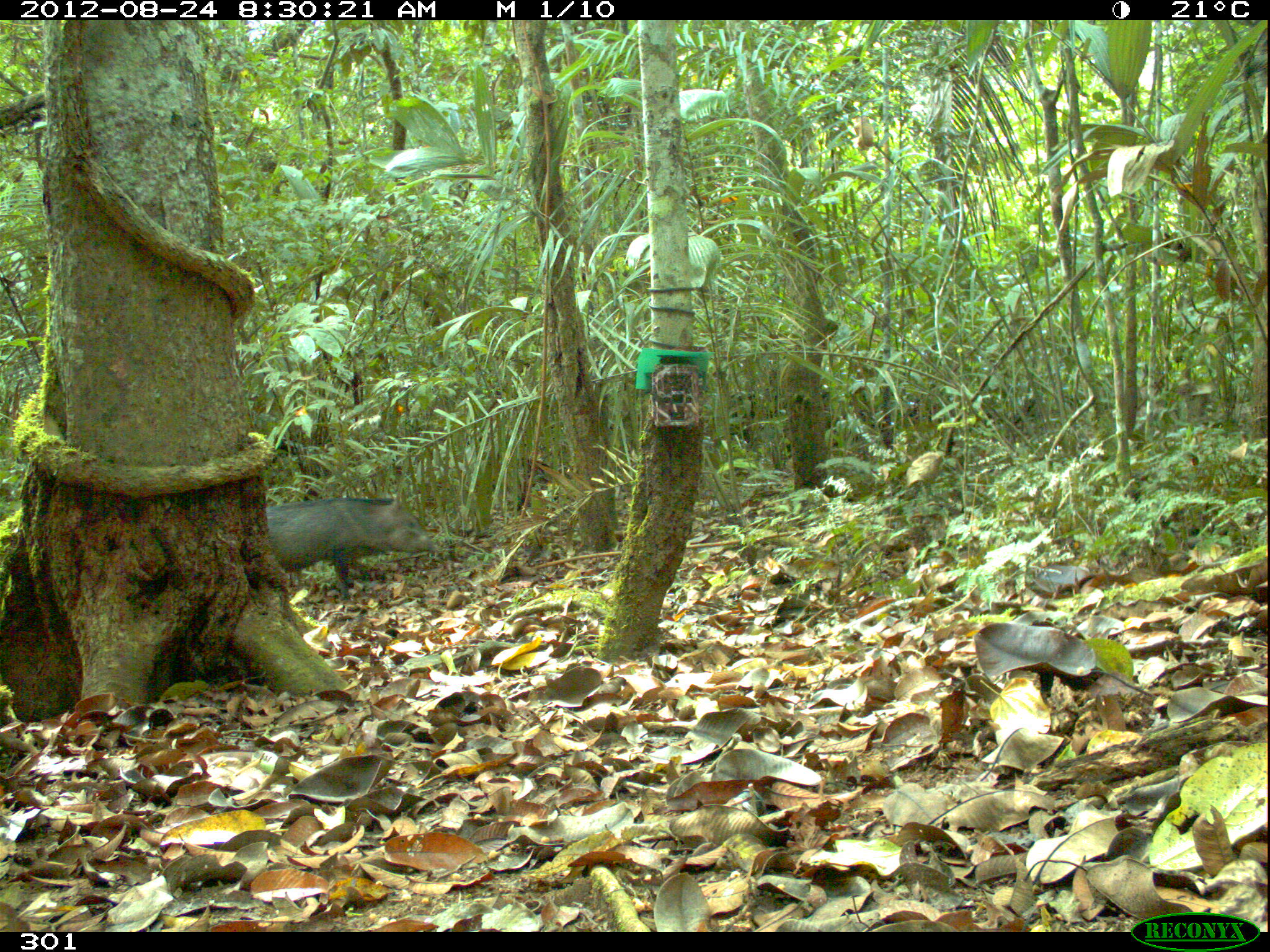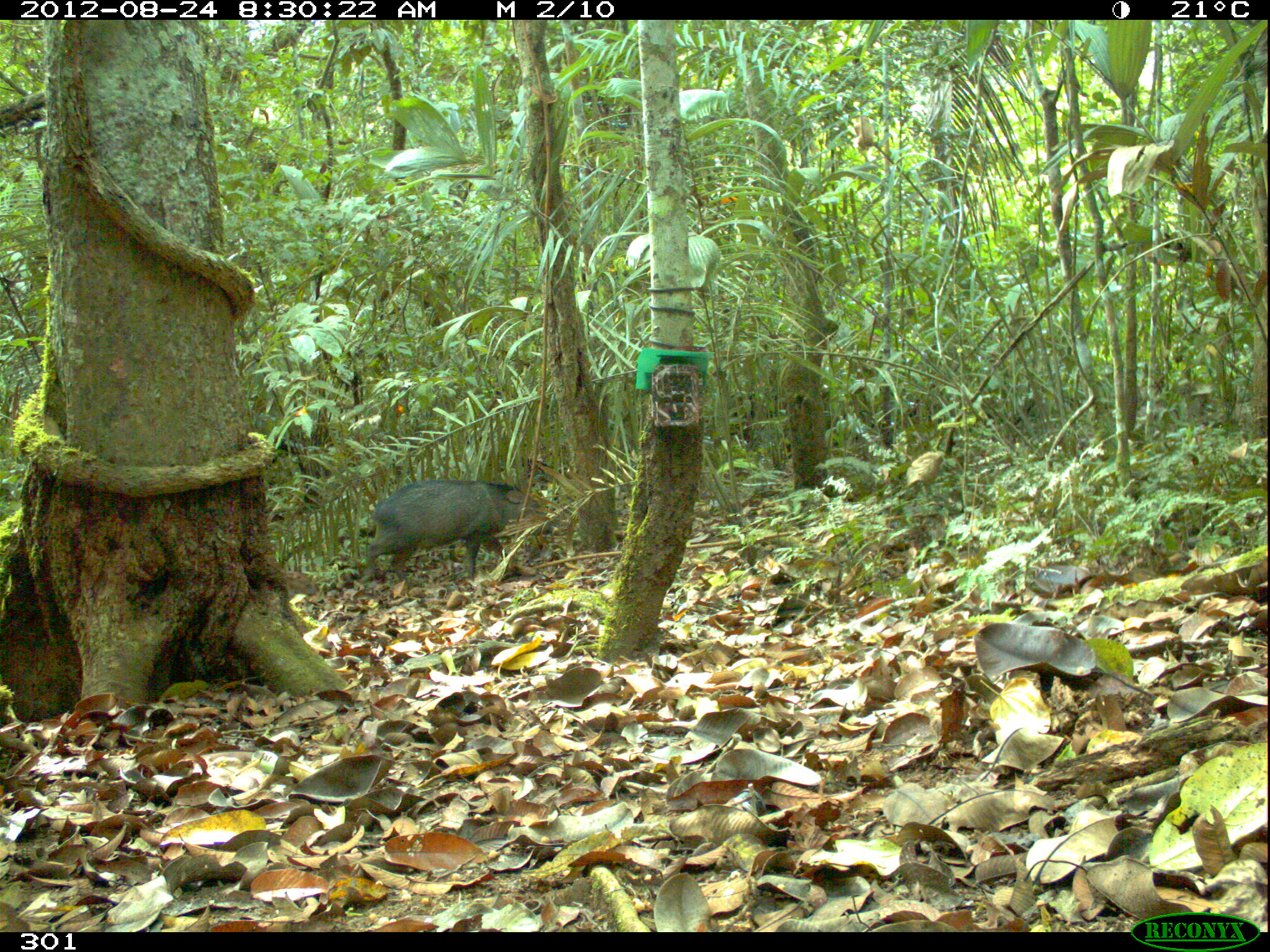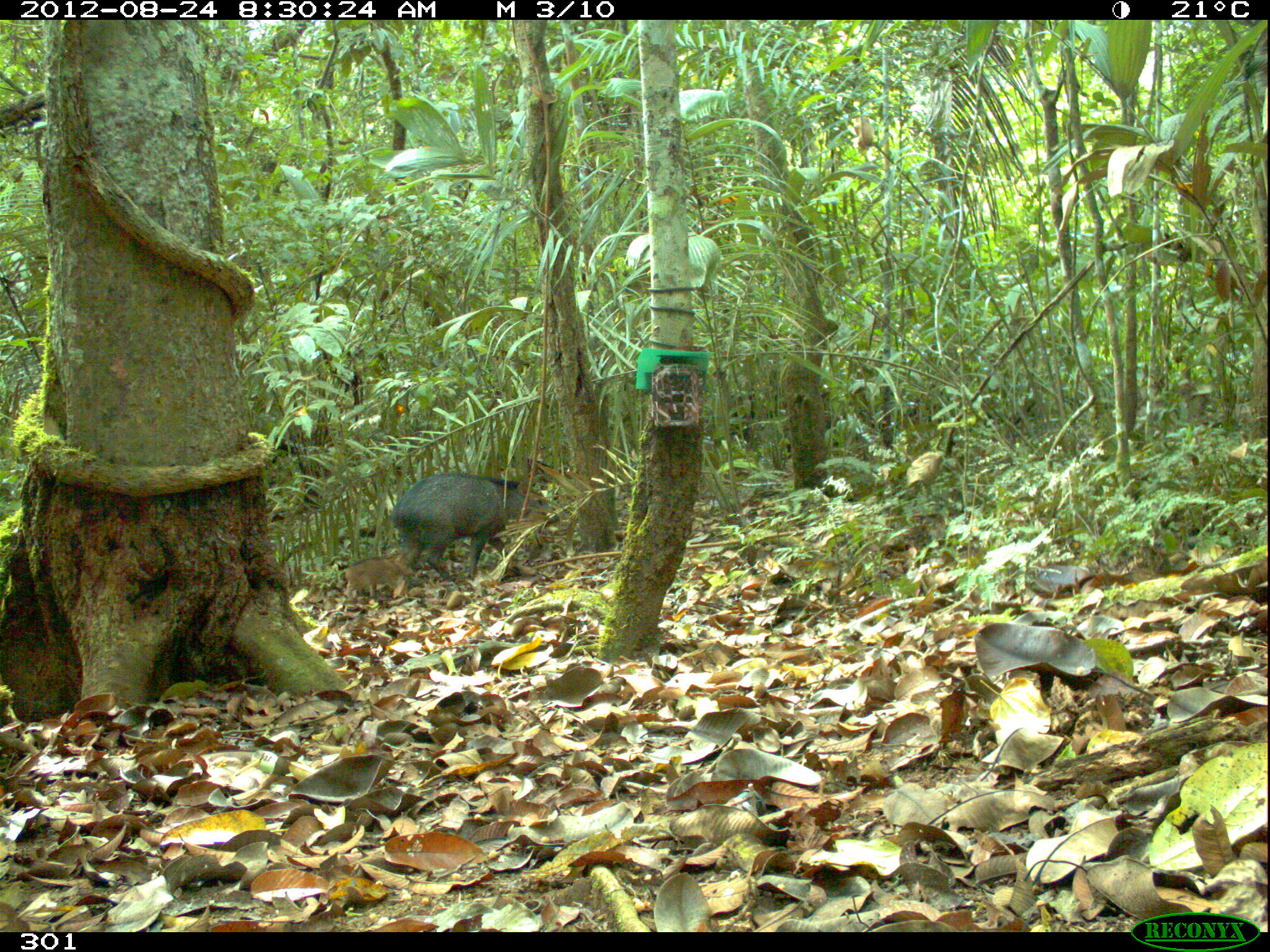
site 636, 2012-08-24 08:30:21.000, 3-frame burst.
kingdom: Animalia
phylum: Chordata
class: Mammalia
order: Artiodactyla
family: Tayassuidae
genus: Pecari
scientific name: Pecari tajacu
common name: collared peccary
Pecari tajacu (collared peccary).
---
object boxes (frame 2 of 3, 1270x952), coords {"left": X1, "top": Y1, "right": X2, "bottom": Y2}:
pecari tajacu: {"left": 365, "top": 479, "right": 552, "bottom": 581}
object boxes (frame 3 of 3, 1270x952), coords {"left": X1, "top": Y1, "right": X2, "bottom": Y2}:
pecari tajacu: {"left": 391, "top": 471, "right": 559, "bottom": 584}; {"left": 344, "top": 555, "right": 414, "bottom": 601}